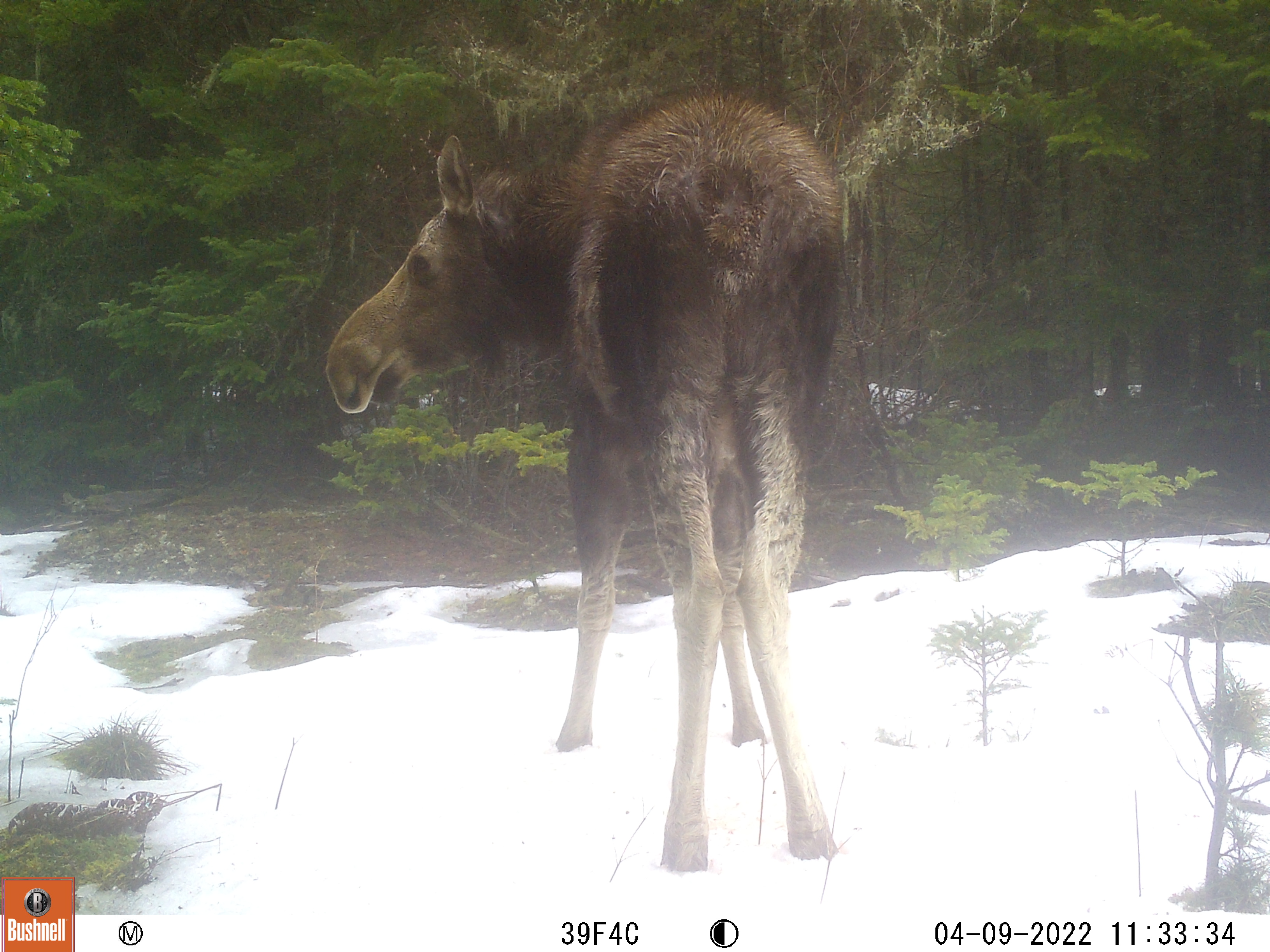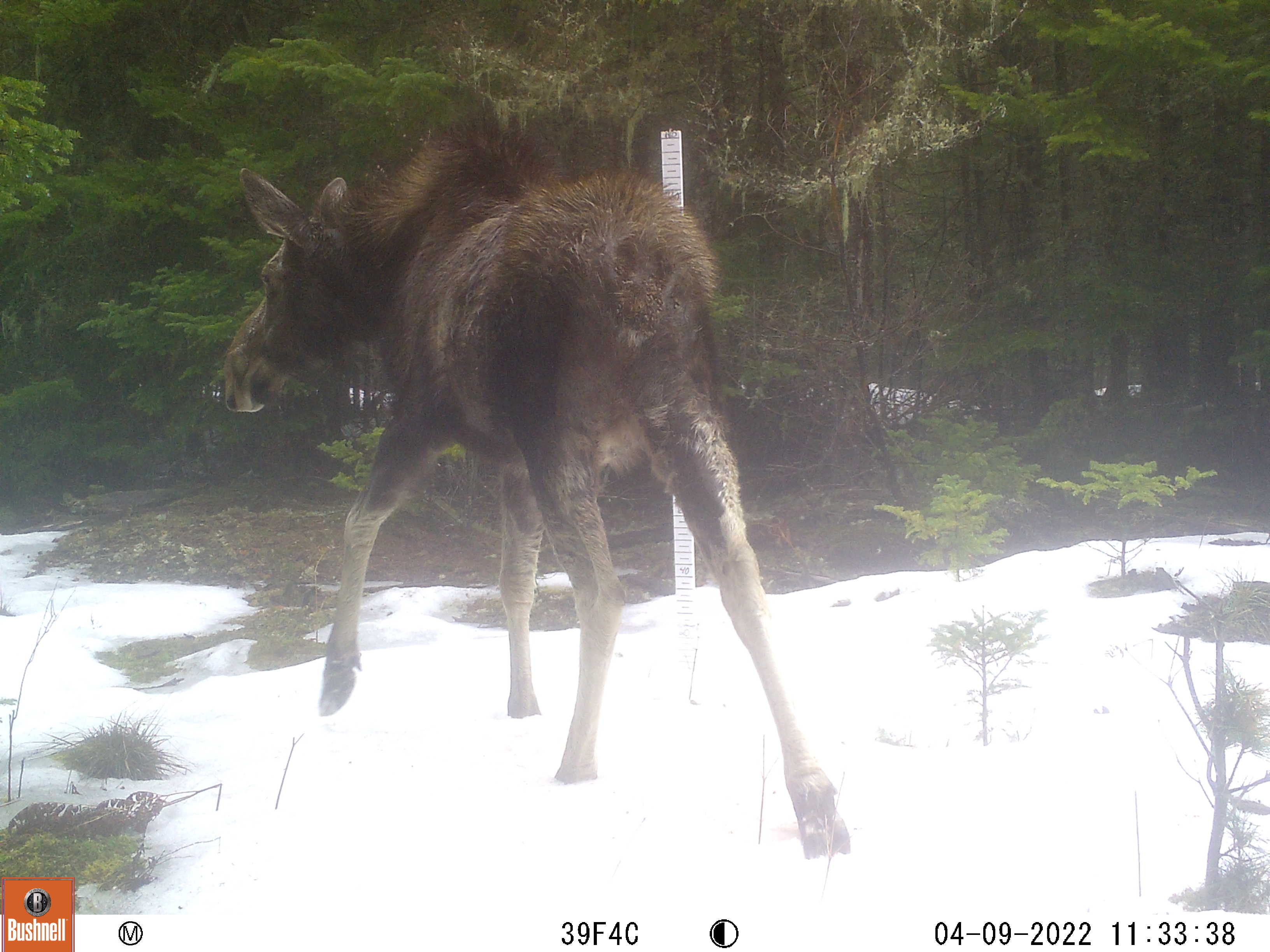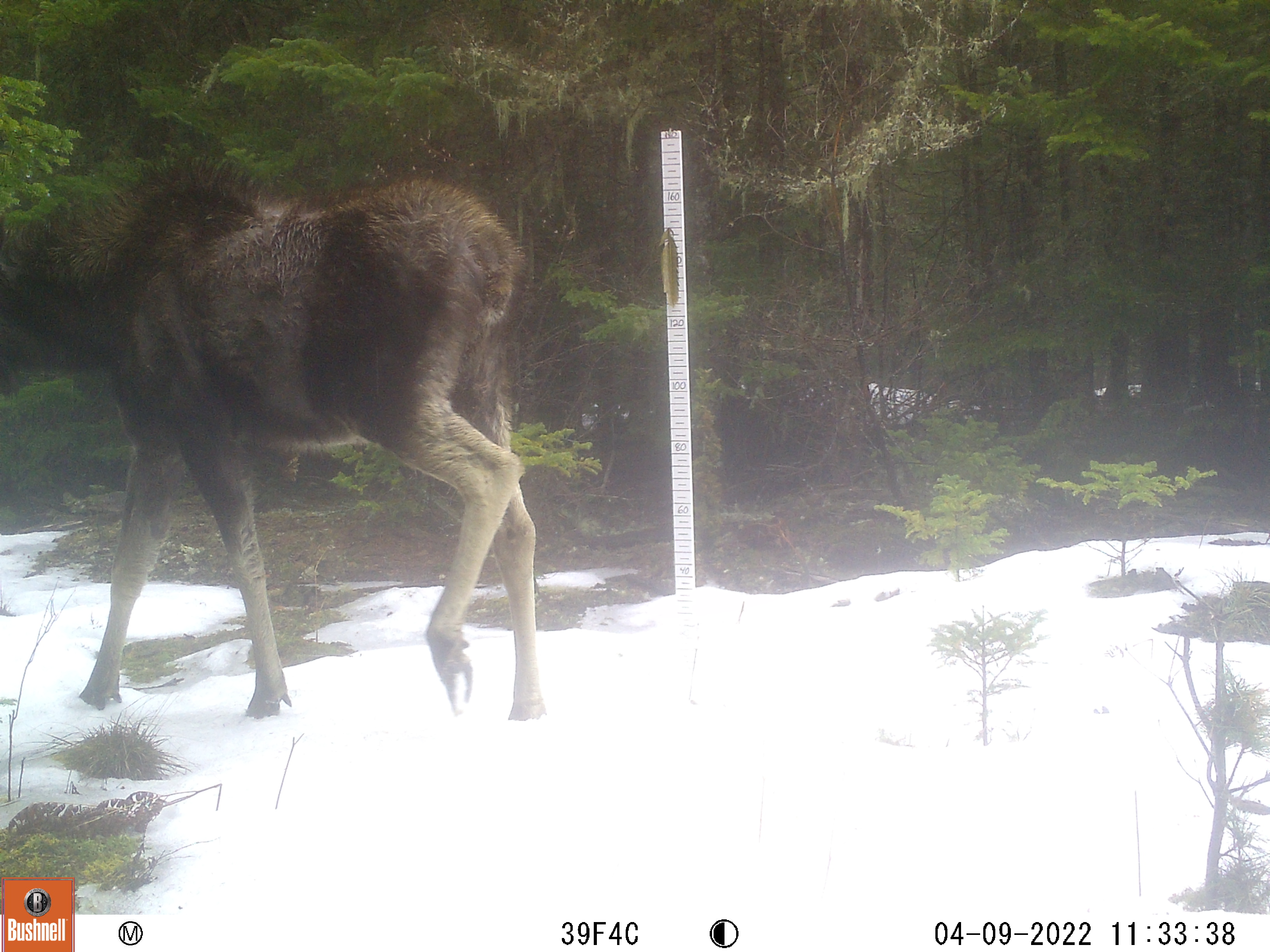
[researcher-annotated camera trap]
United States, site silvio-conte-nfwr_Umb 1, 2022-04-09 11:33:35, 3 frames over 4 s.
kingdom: Animalia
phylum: Chordata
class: Mammalia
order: Artiodactyla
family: Cervidae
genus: Alces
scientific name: Alces alces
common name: moose